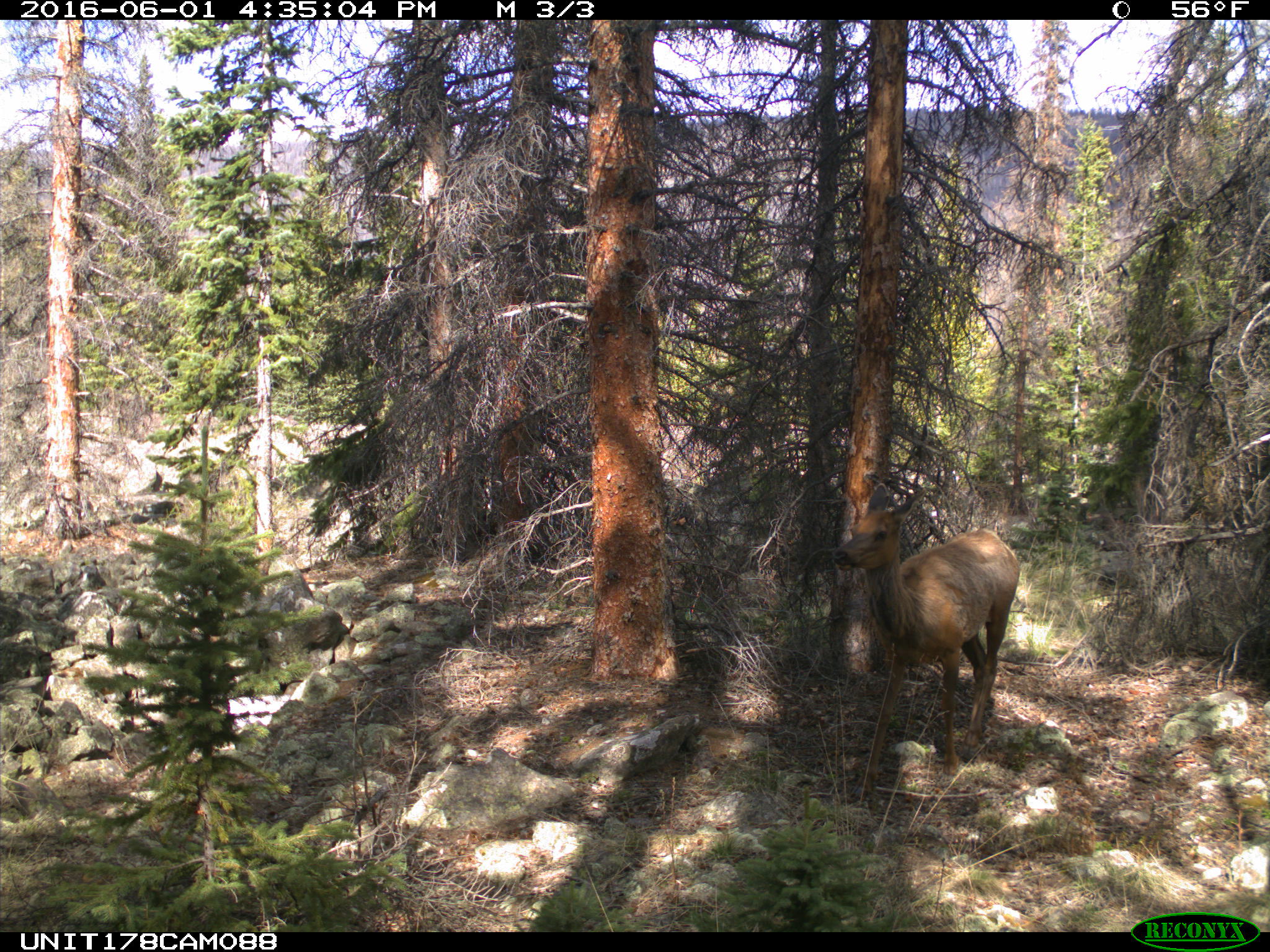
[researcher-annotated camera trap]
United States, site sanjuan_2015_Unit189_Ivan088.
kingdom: Animalia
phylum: Chordata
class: Mammalia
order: Artiodactyla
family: Cervidae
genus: Cervus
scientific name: Cervus elaphus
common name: red deer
Cervus elaphus (red deer).